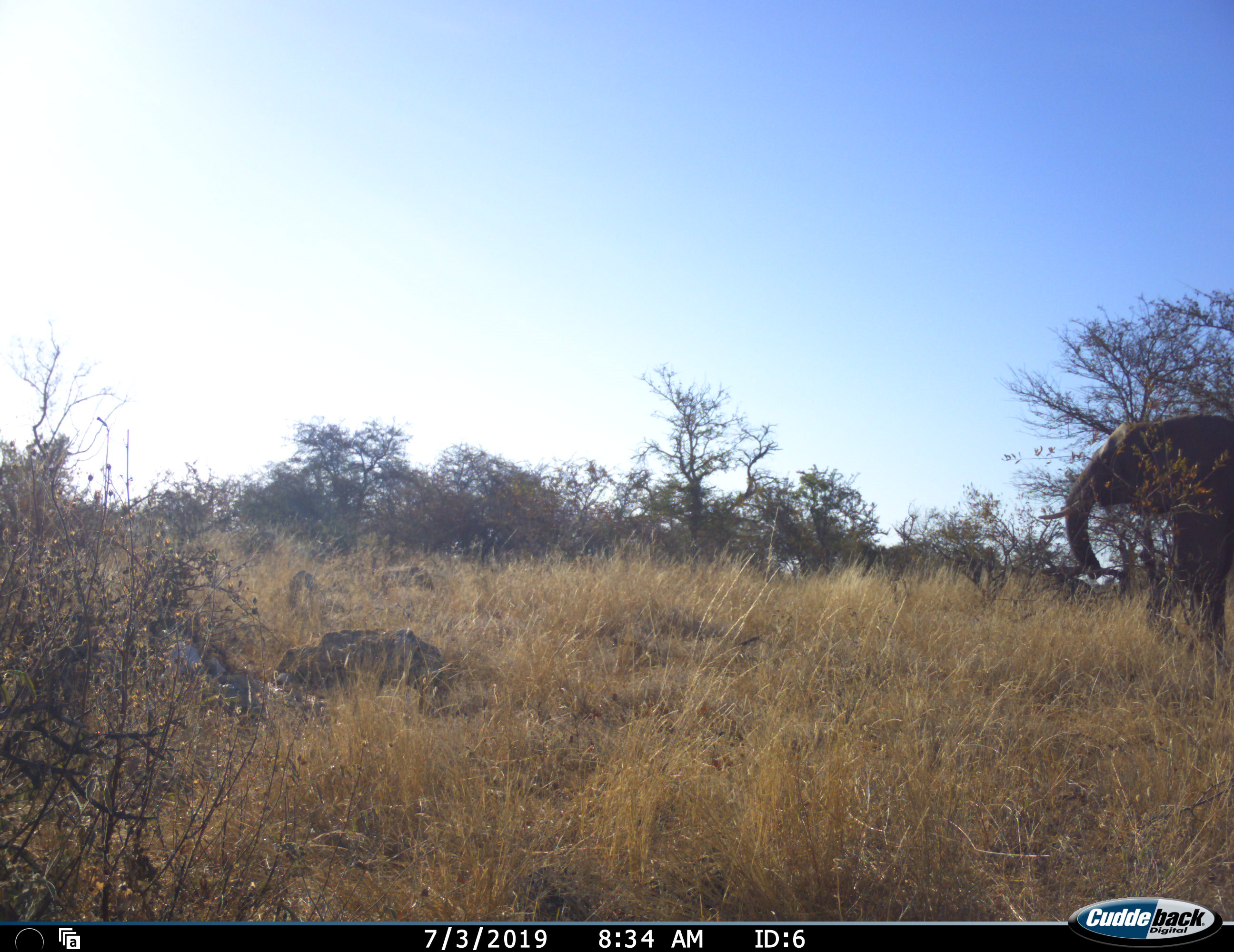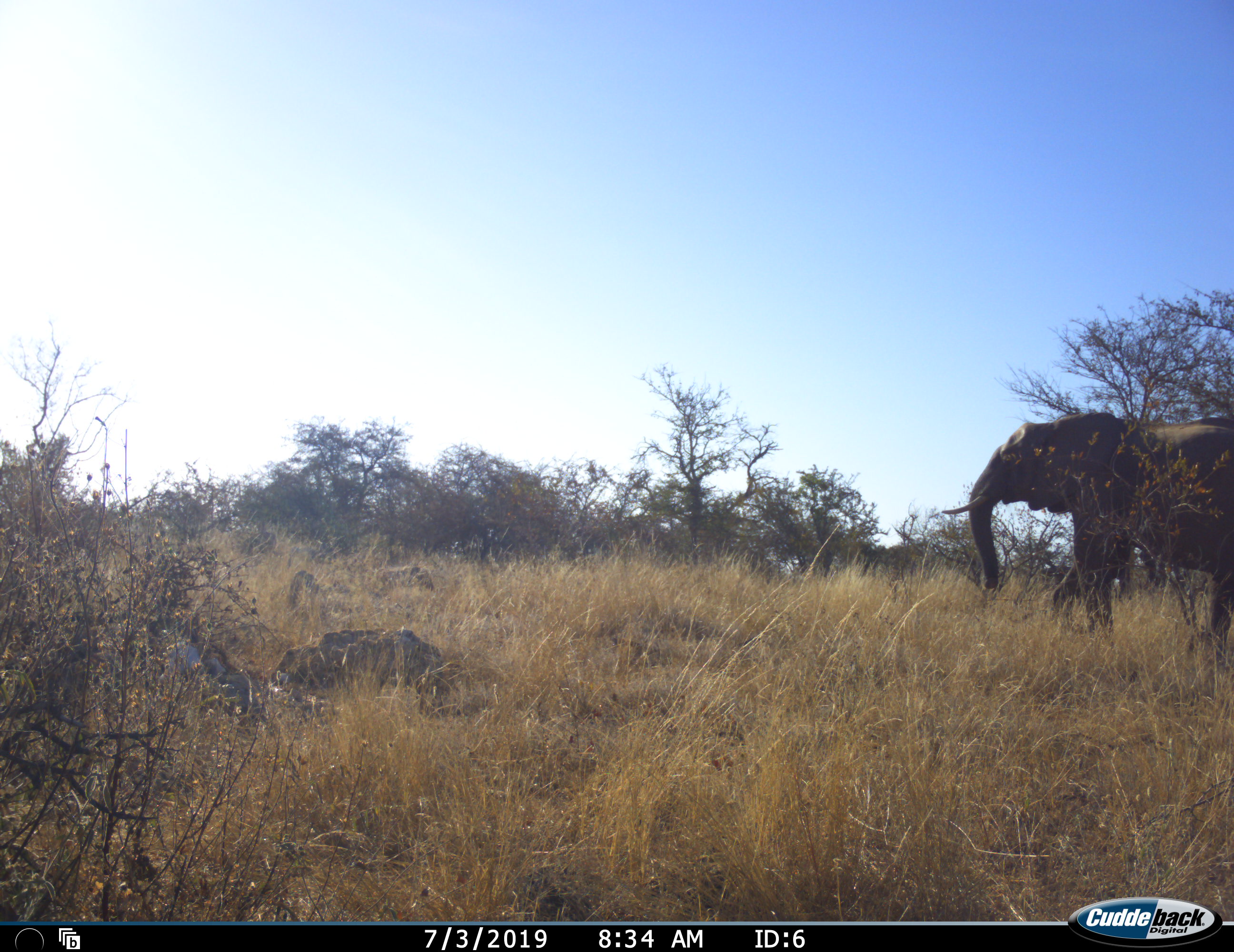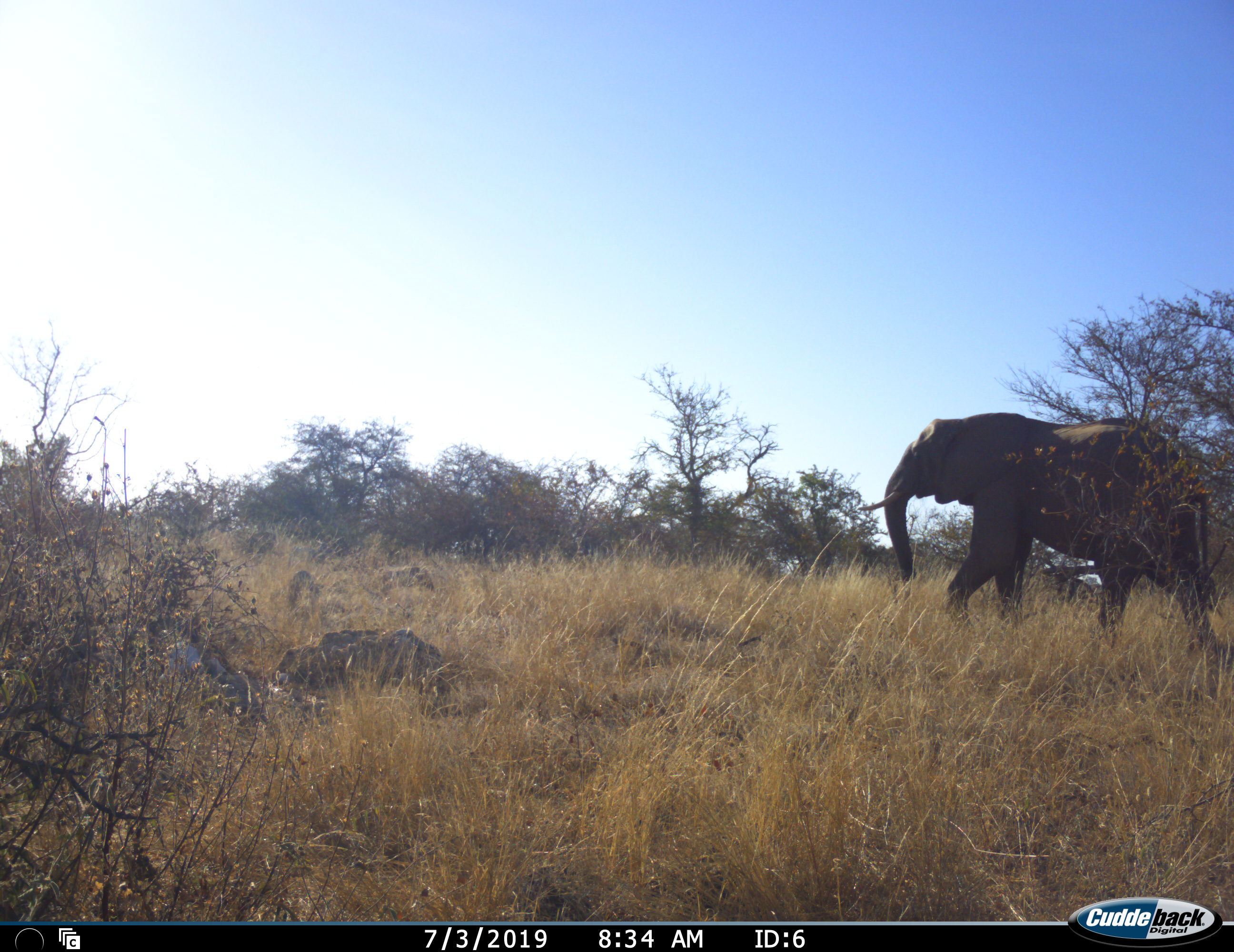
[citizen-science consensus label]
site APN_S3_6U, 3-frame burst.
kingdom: Animalia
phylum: Chordata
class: Mammalia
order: Proboscidea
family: Elephantidae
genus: Loxodonta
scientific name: Loxodonta africana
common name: african bush elephant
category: elephant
Elephant (african bush elephant) (Loxodonta africana), count 1. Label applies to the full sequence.